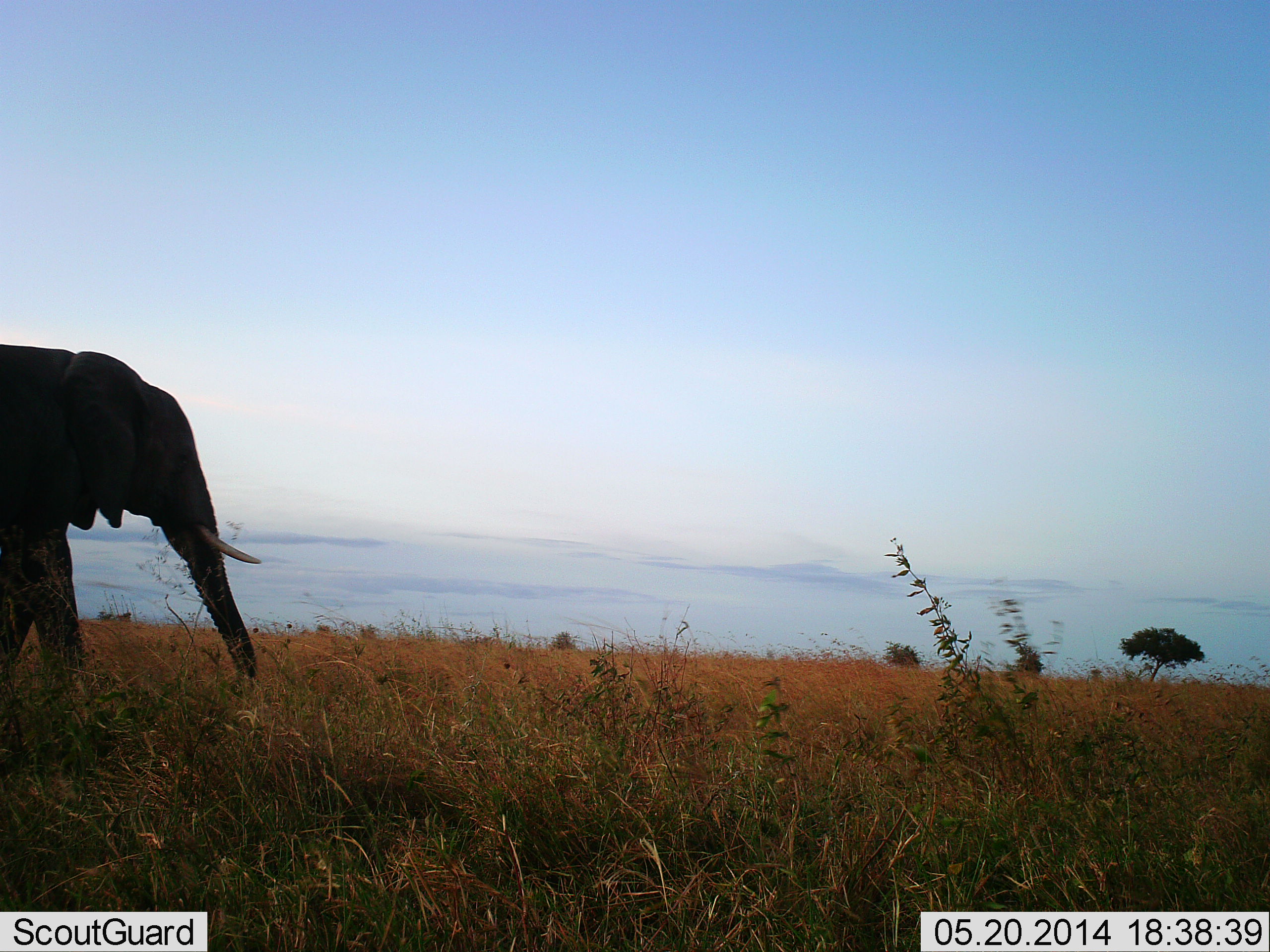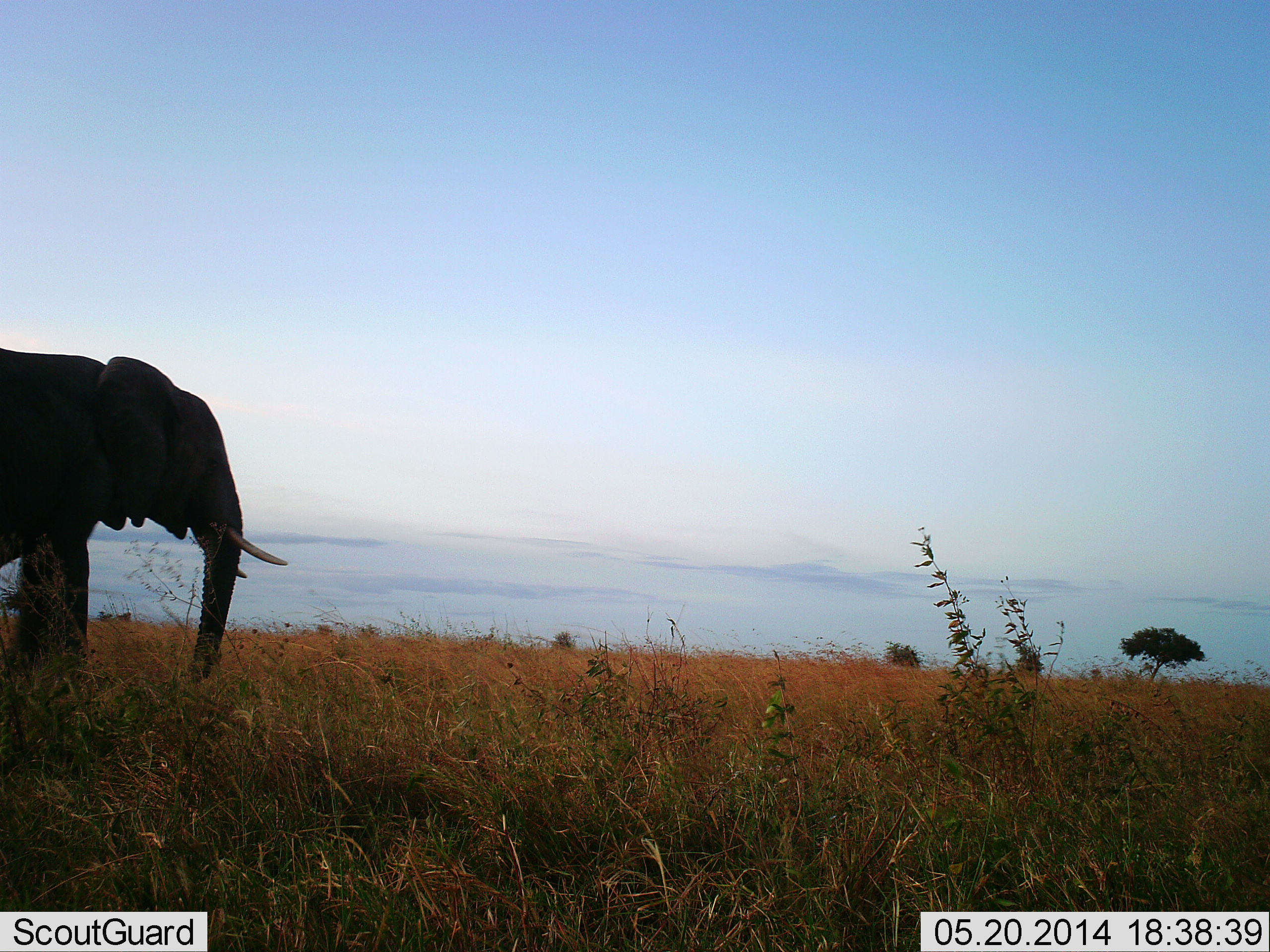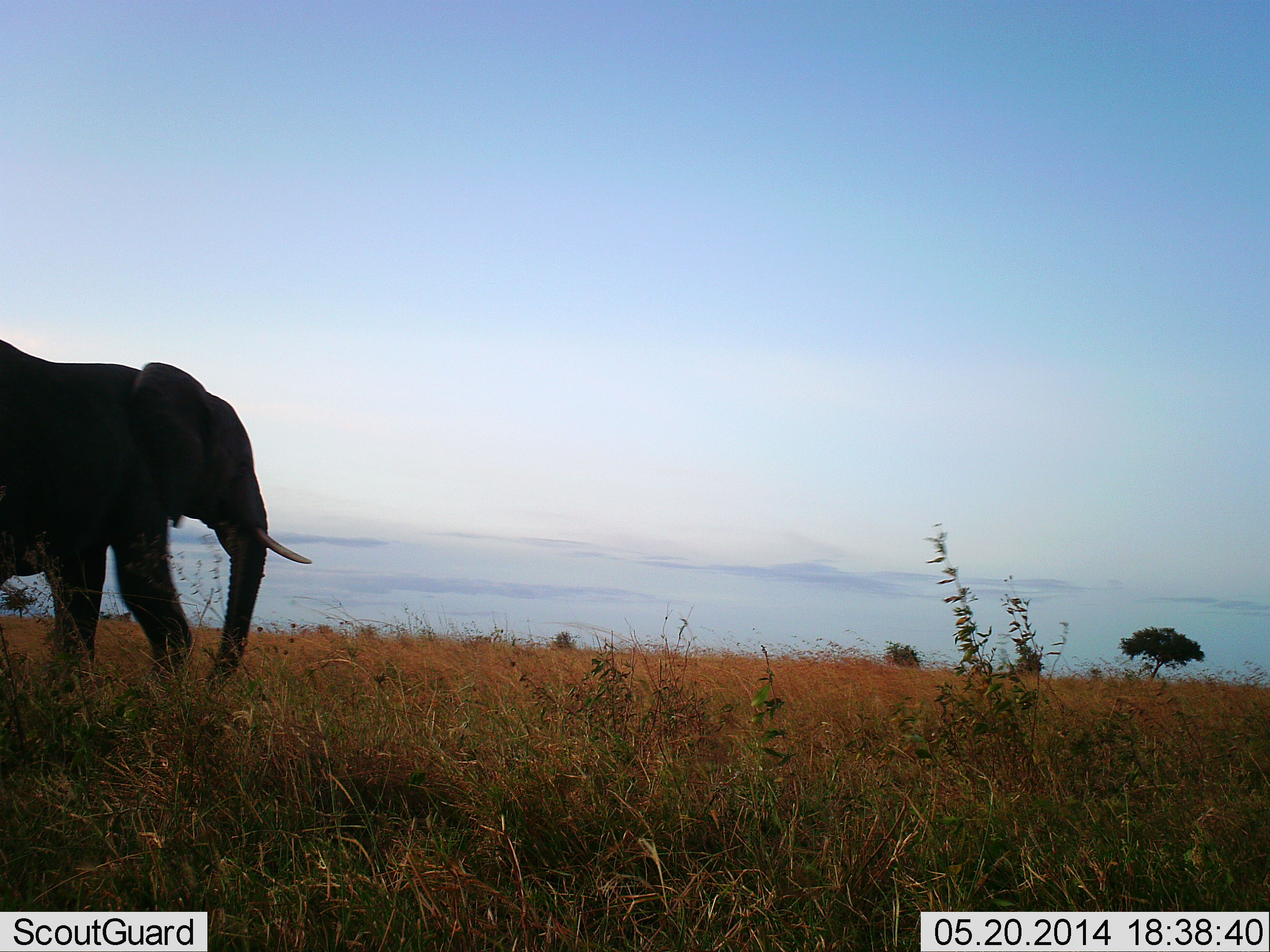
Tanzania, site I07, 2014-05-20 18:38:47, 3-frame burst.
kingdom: Animalia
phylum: Chordata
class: Mammalia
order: Proboscidea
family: Elephantidae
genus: Loxodonta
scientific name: Loxodonta africana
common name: african bush elephant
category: elephant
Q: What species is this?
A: Elephant (african bush elephant) (Loxodonta africana).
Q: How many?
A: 1.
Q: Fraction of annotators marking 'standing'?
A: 27%.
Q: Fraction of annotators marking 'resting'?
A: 0%.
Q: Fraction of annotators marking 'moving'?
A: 74%.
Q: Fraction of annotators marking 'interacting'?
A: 0%.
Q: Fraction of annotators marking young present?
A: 0%.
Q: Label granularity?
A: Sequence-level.